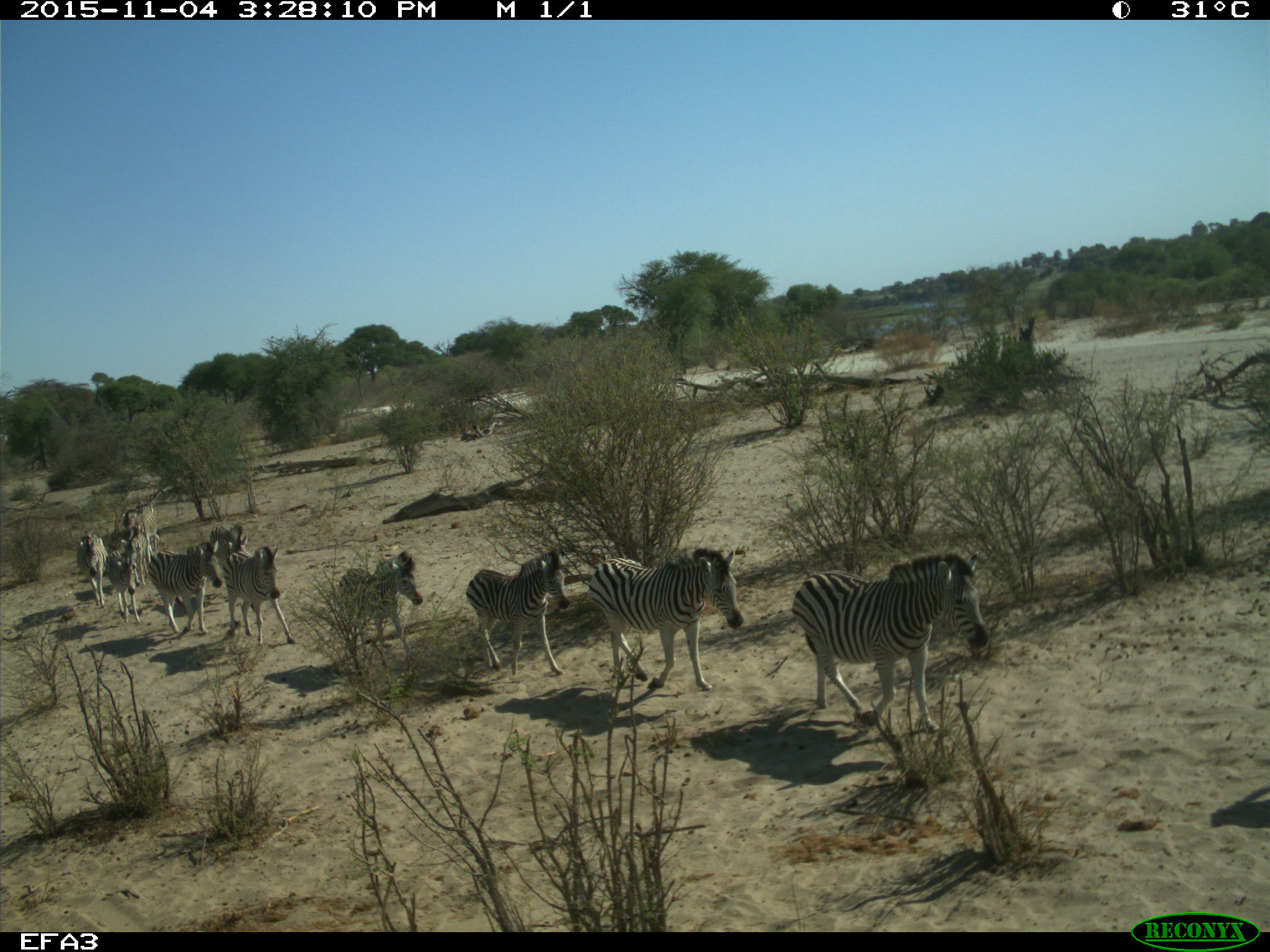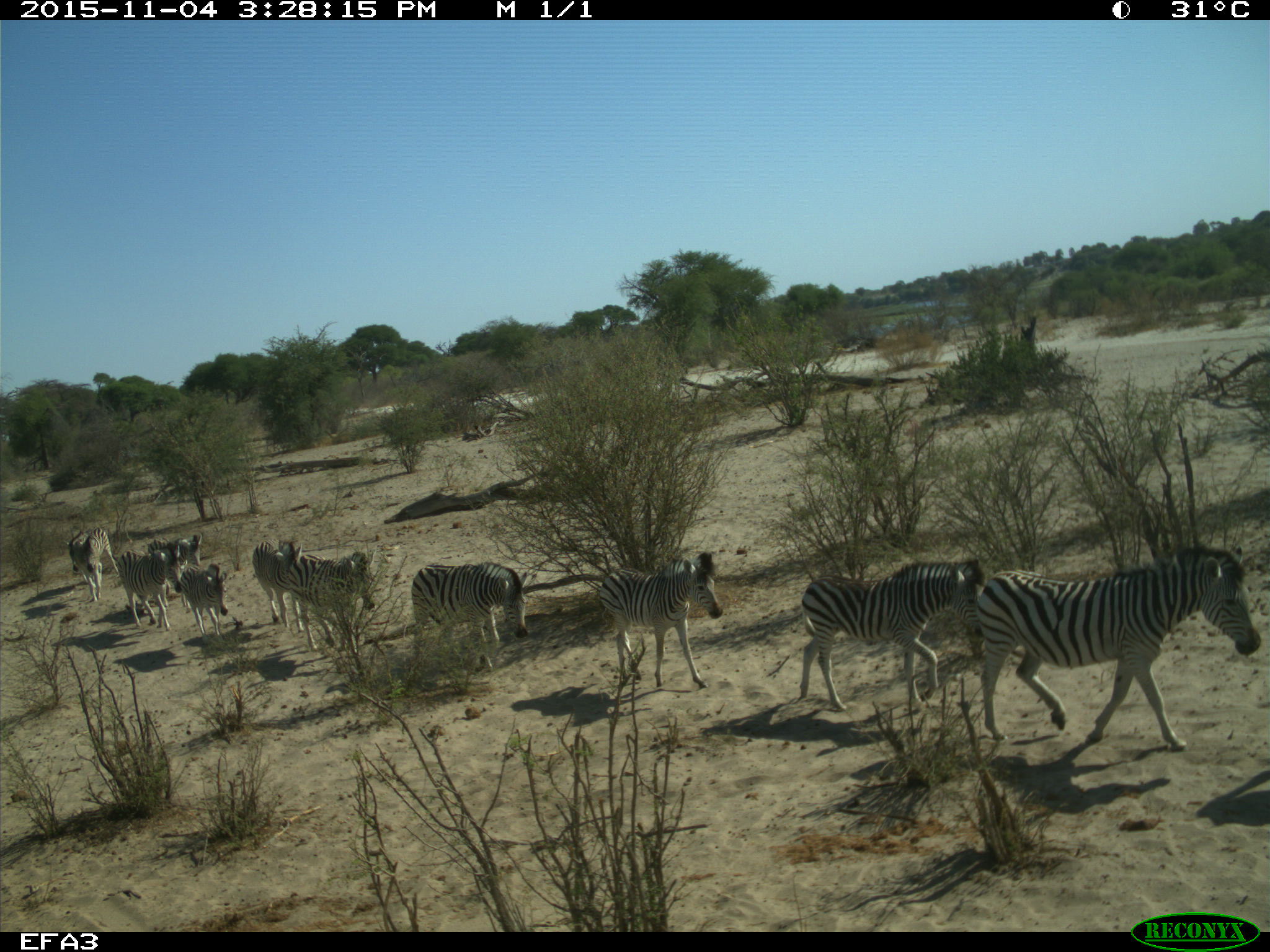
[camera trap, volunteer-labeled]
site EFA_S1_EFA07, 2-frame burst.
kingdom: Animalia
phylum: Chordata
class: Mammalia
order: Perissodactyla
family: Equidae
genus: Equus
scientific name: Equus quagga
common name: plains zebra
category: zebraplains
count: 11-50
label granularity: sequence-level